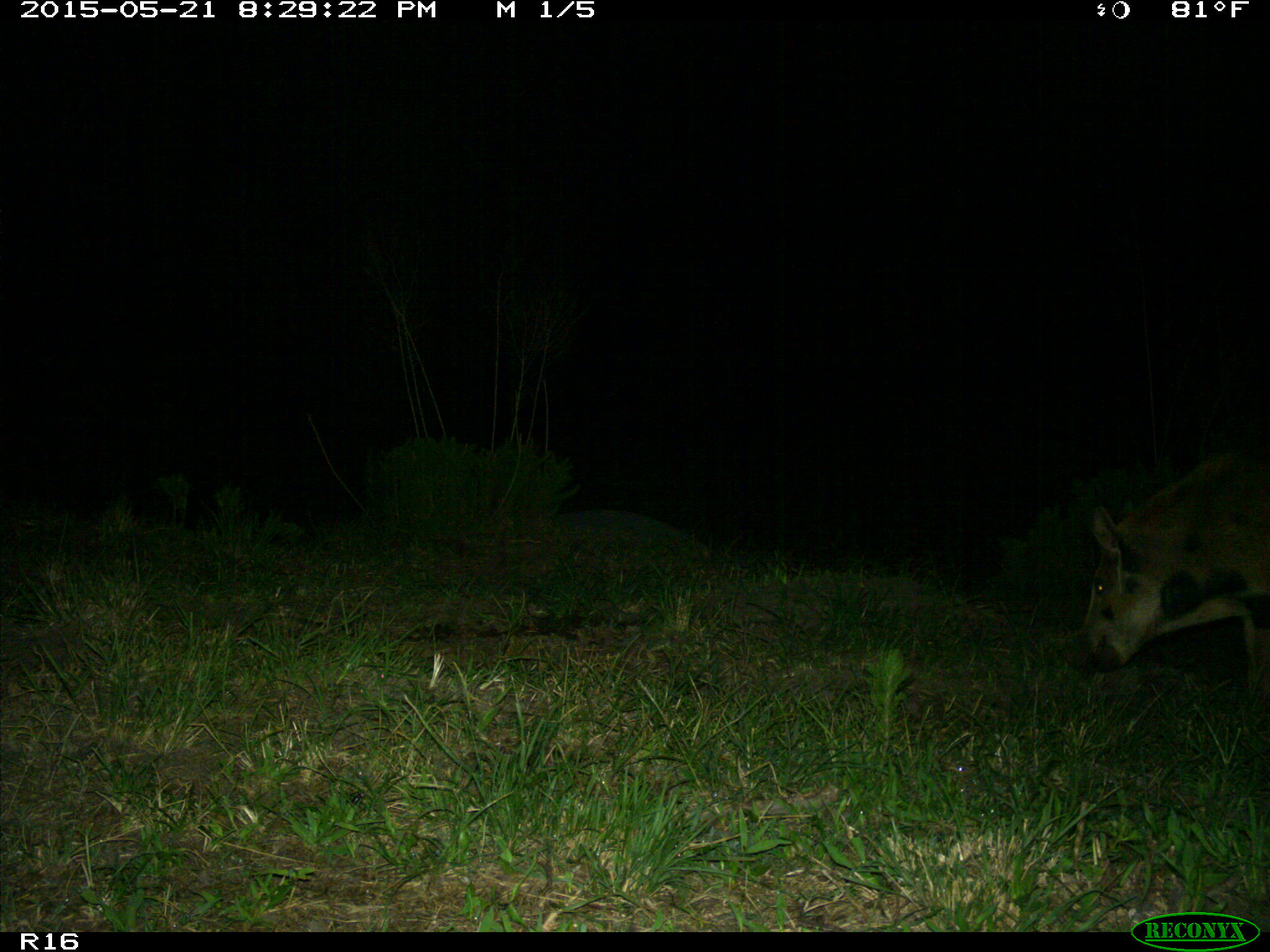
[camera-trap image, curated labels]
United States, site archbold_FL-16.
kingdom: Animalia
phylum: Chordata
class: Mammalia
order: Artiodactyla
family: Suidae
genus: Sus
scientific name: Sus scrofa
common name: wild boar